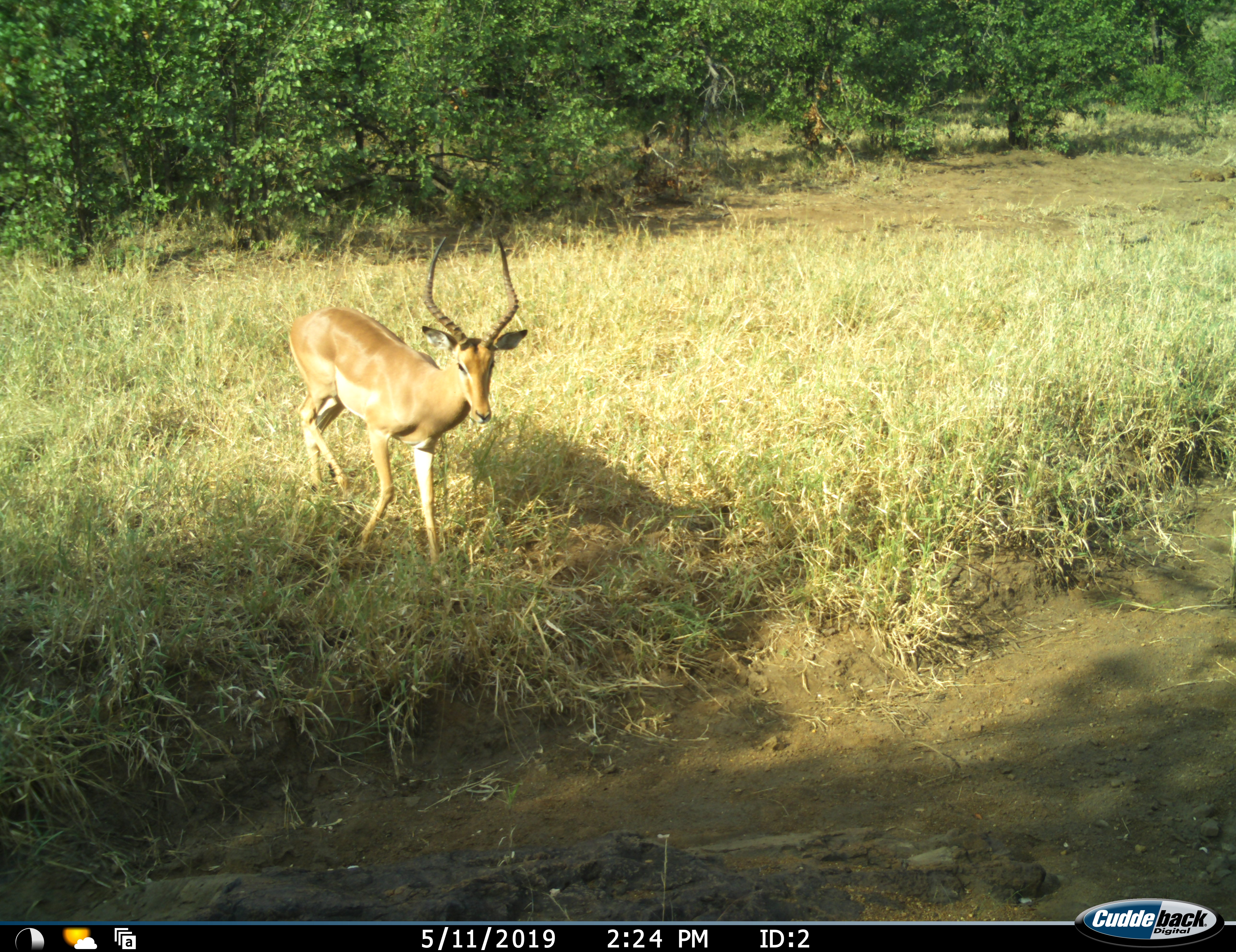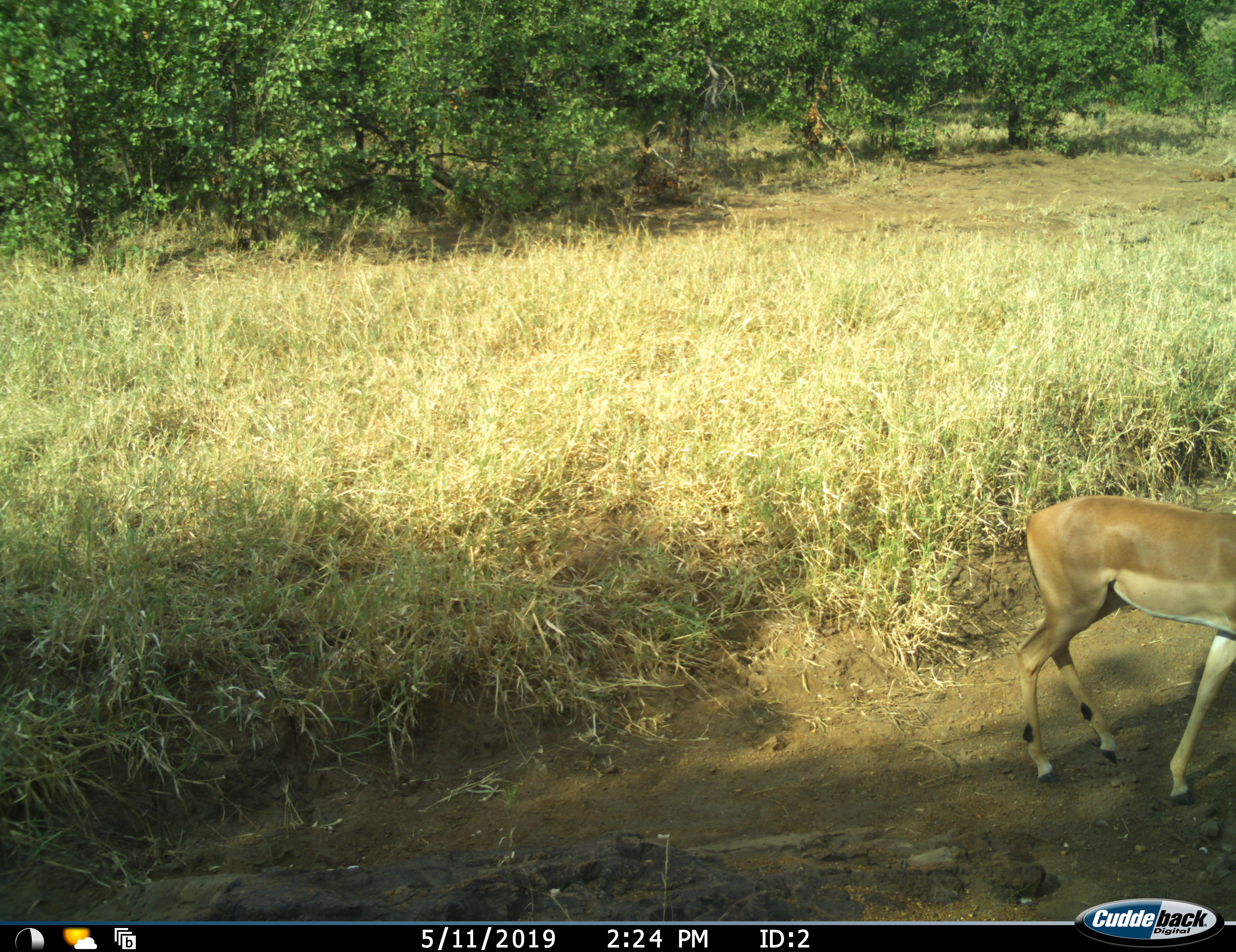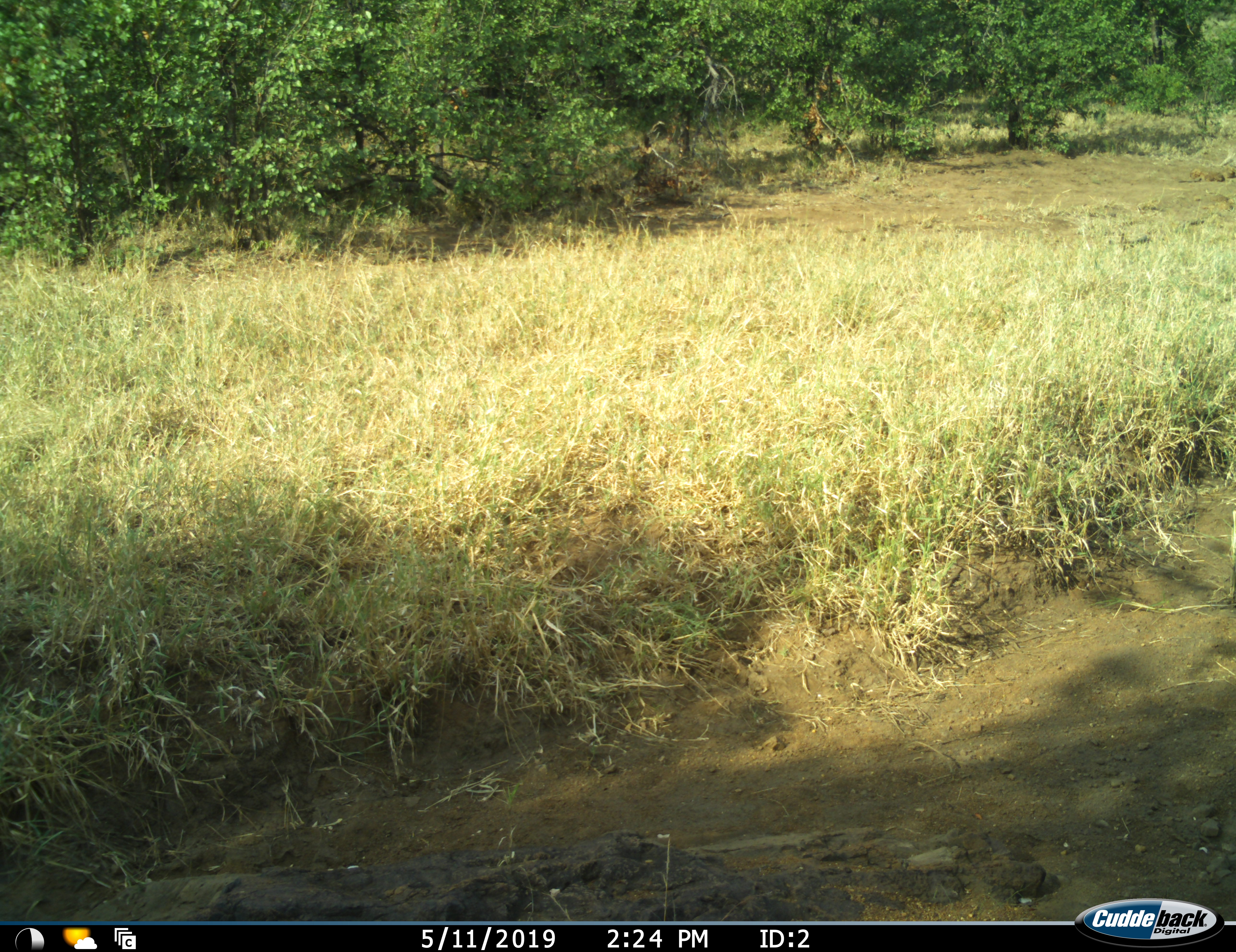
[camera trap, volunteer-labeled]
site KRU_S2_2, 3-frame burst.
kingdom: Animalia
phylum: Chordata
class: Mammalia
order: Artiodactyla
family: Bovidae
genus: Aepyceros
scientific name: Aepyceros melampus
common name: impala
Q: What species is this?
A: Impala (Aepyceros melampus).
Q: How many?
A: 1.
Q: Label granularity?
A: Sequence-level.